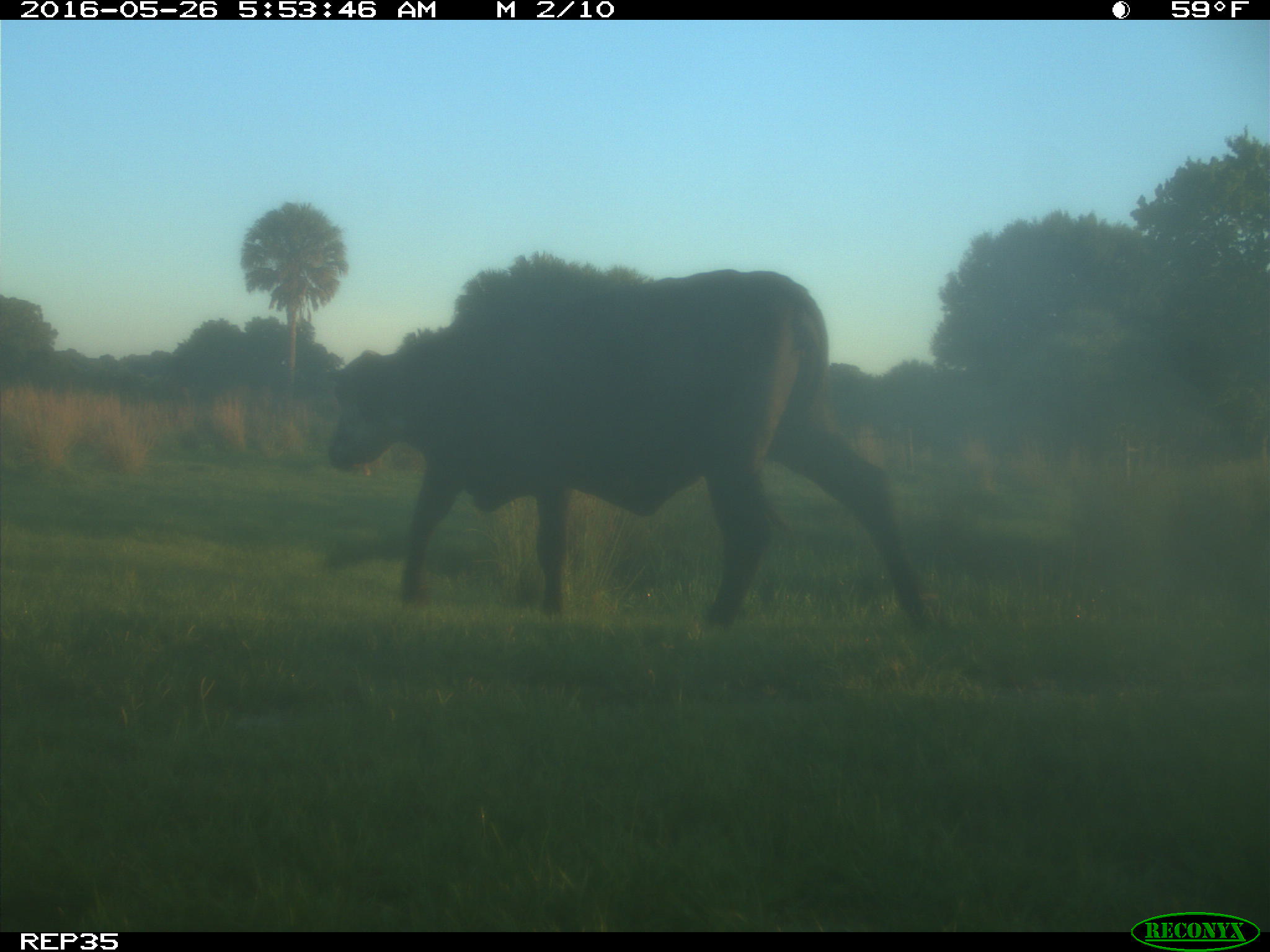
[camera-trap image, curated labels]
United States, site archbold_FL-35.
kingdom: Animalia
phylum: Chordata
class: Mammalia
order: Artiodactyla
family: Bovidae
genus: Bos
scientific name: Bos taurus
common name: domestic cow